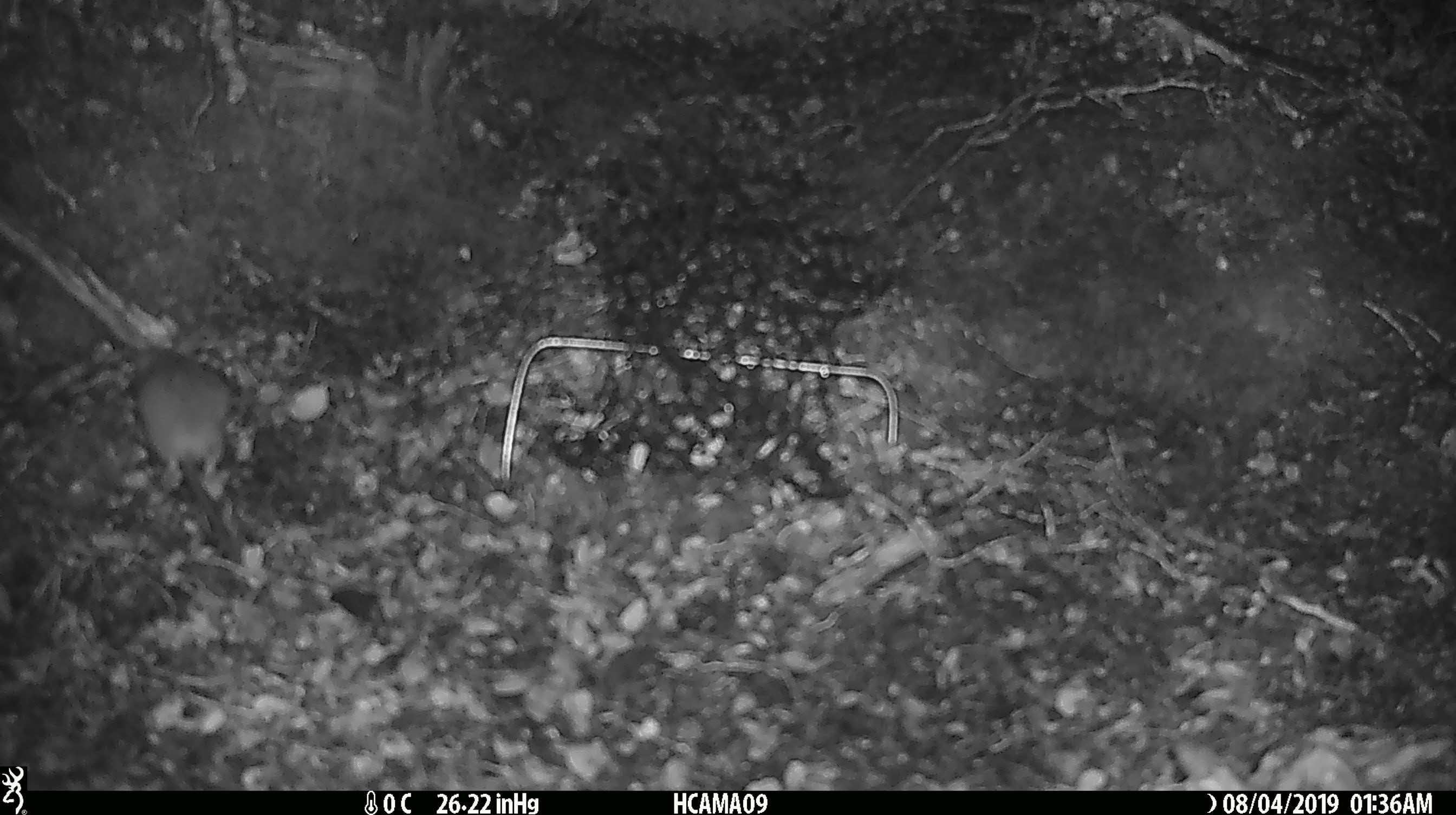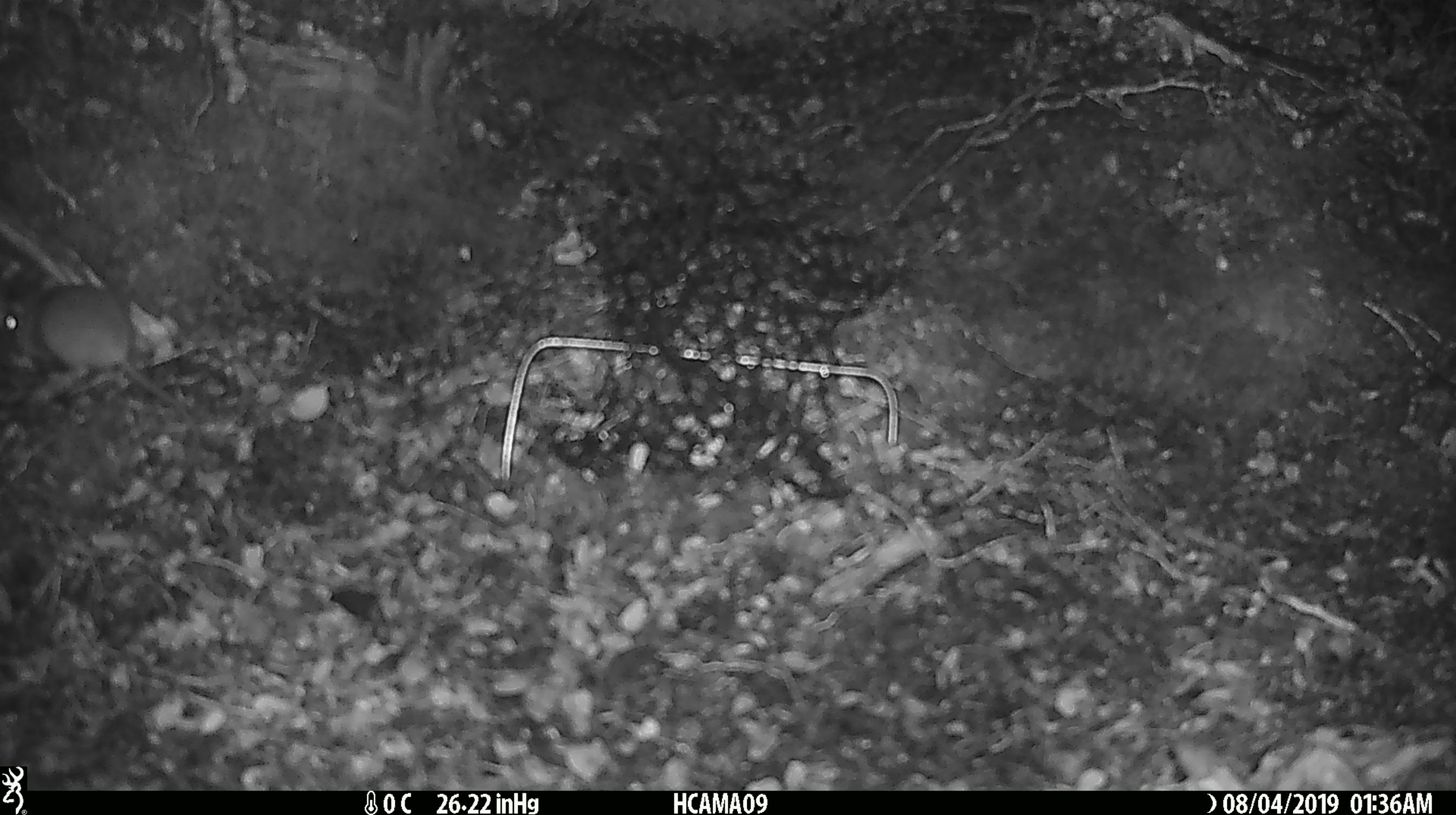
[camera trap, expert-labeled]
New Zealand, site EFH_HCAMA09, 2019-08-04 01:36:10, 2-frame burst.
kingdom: Animalia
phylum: Chordata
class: Mammalia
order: Rodentia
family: Muridae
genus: Mus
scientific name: Mus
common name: mouse